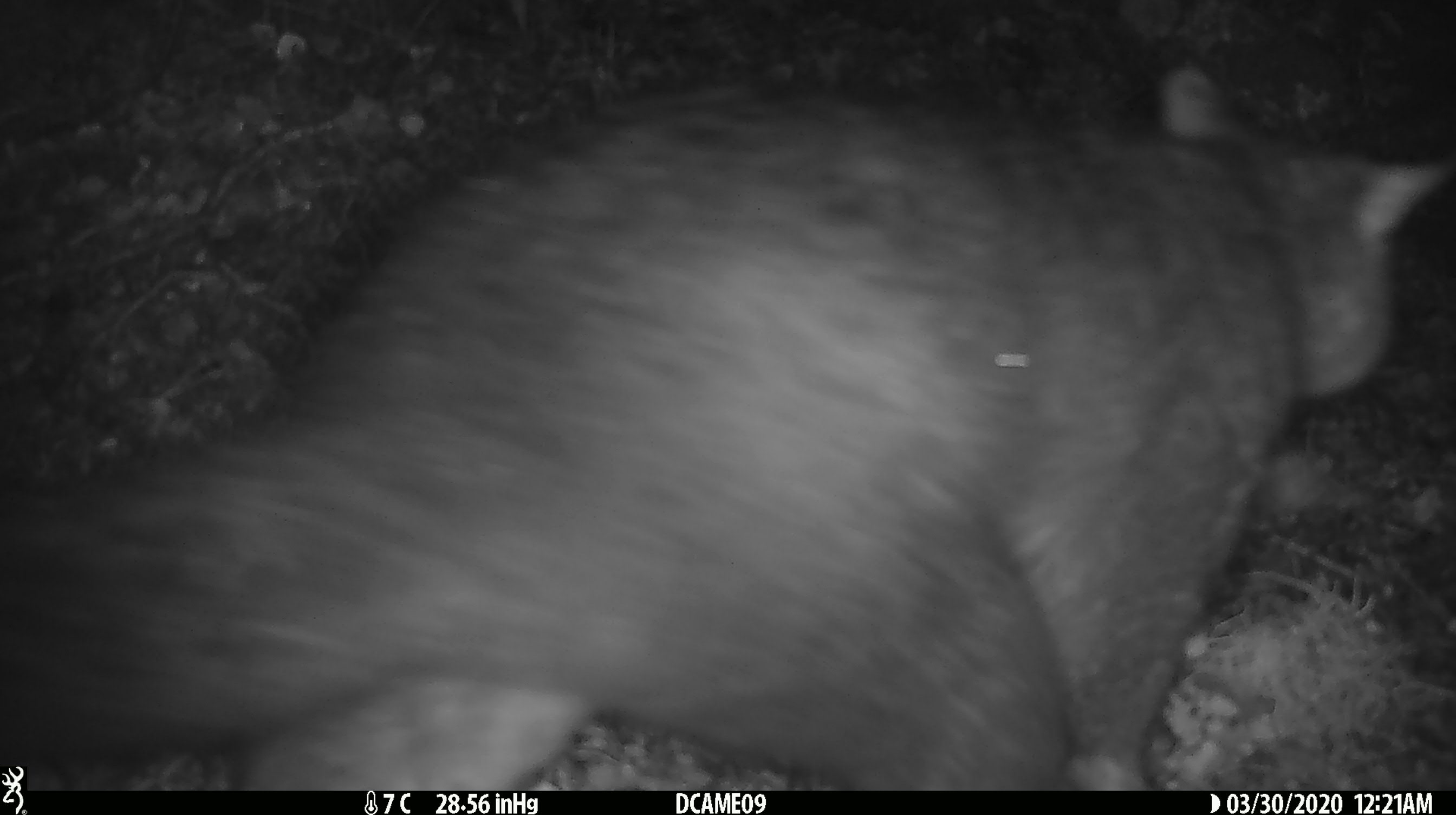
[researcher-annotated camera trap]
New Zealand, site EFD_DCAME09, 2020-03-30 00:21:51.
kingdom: Animalia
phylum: Chordata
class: Mammalia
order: Diprotodontia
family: Phalangeridae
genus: Trichosurus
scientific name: Trichosurus vulpecula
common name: common brushtail possum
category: possum